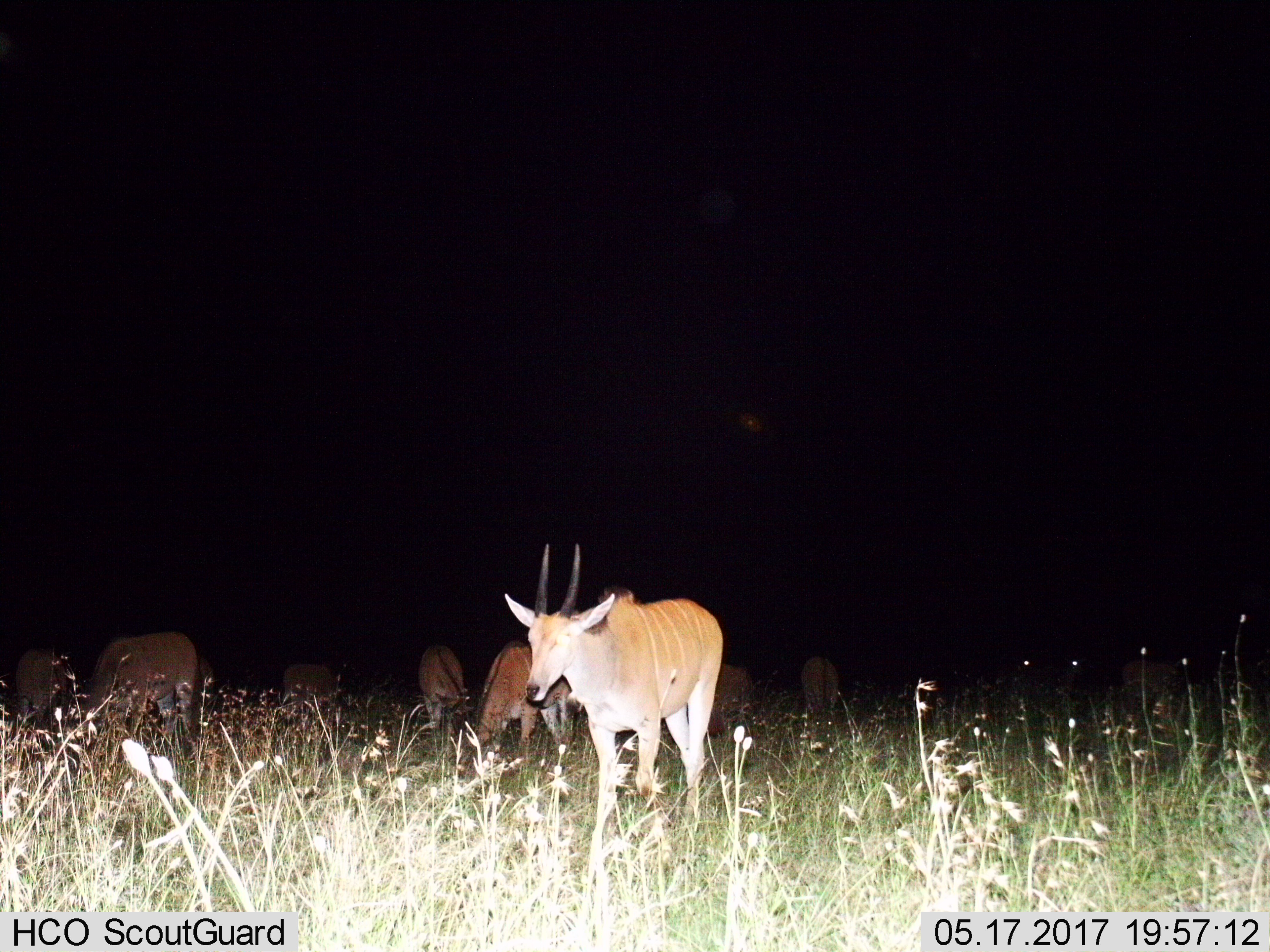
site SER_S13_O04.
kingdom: Animalia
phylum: Chordata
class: Mammalia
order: Artiodactyla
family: Bovidae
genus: Tragelaphus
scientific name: Tragelaphus oryx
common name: eland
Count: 10.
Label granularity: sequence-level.